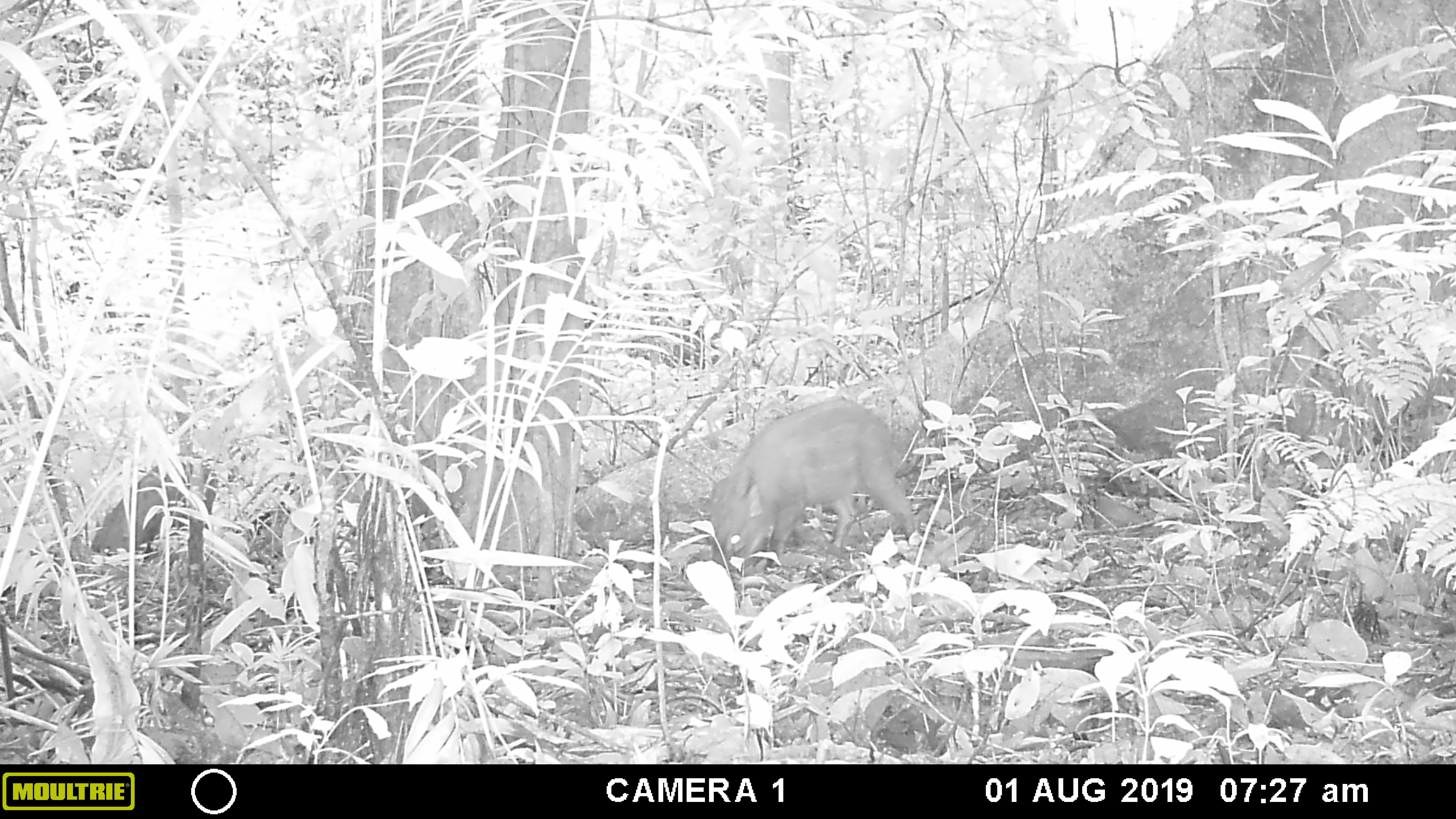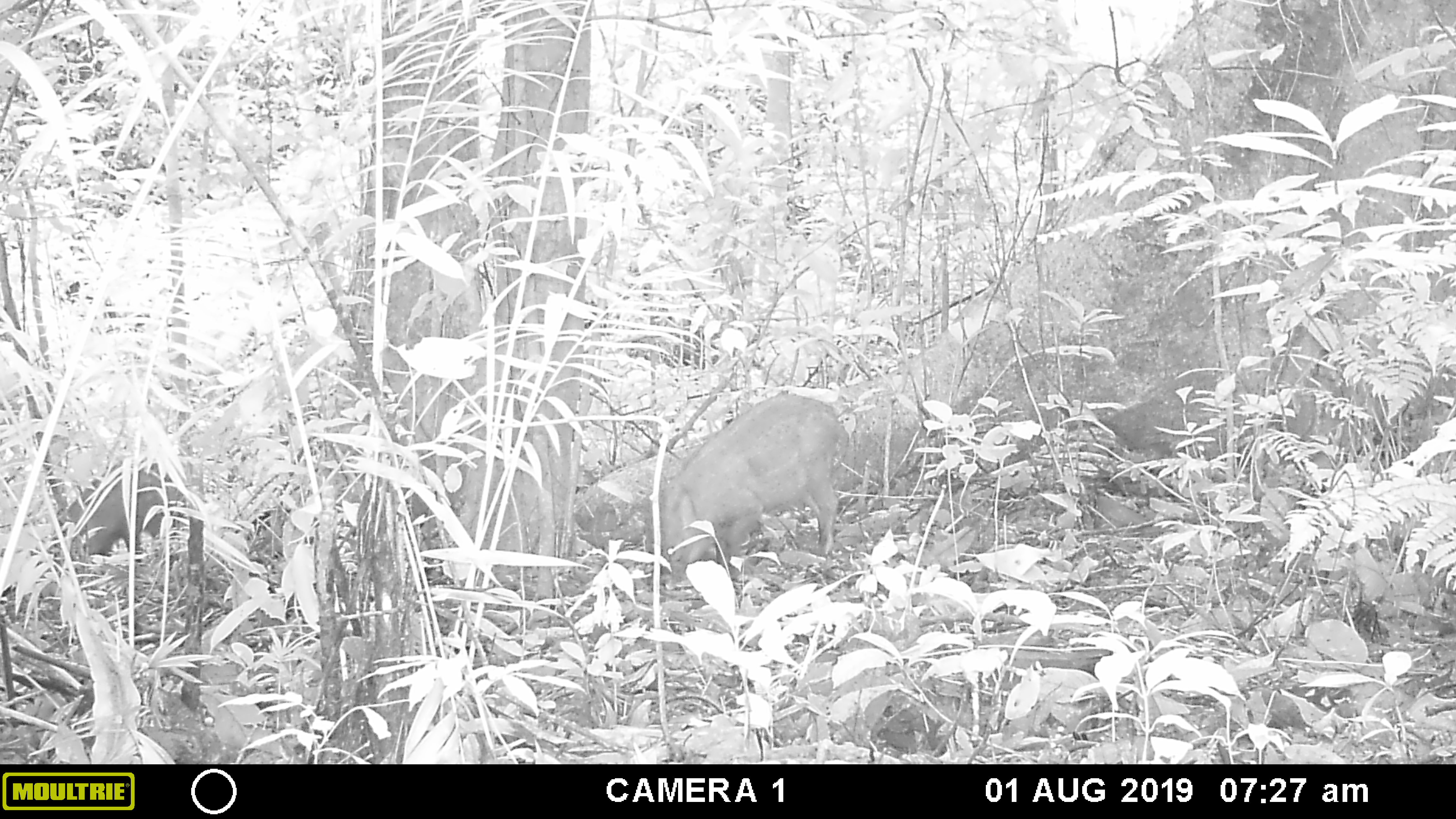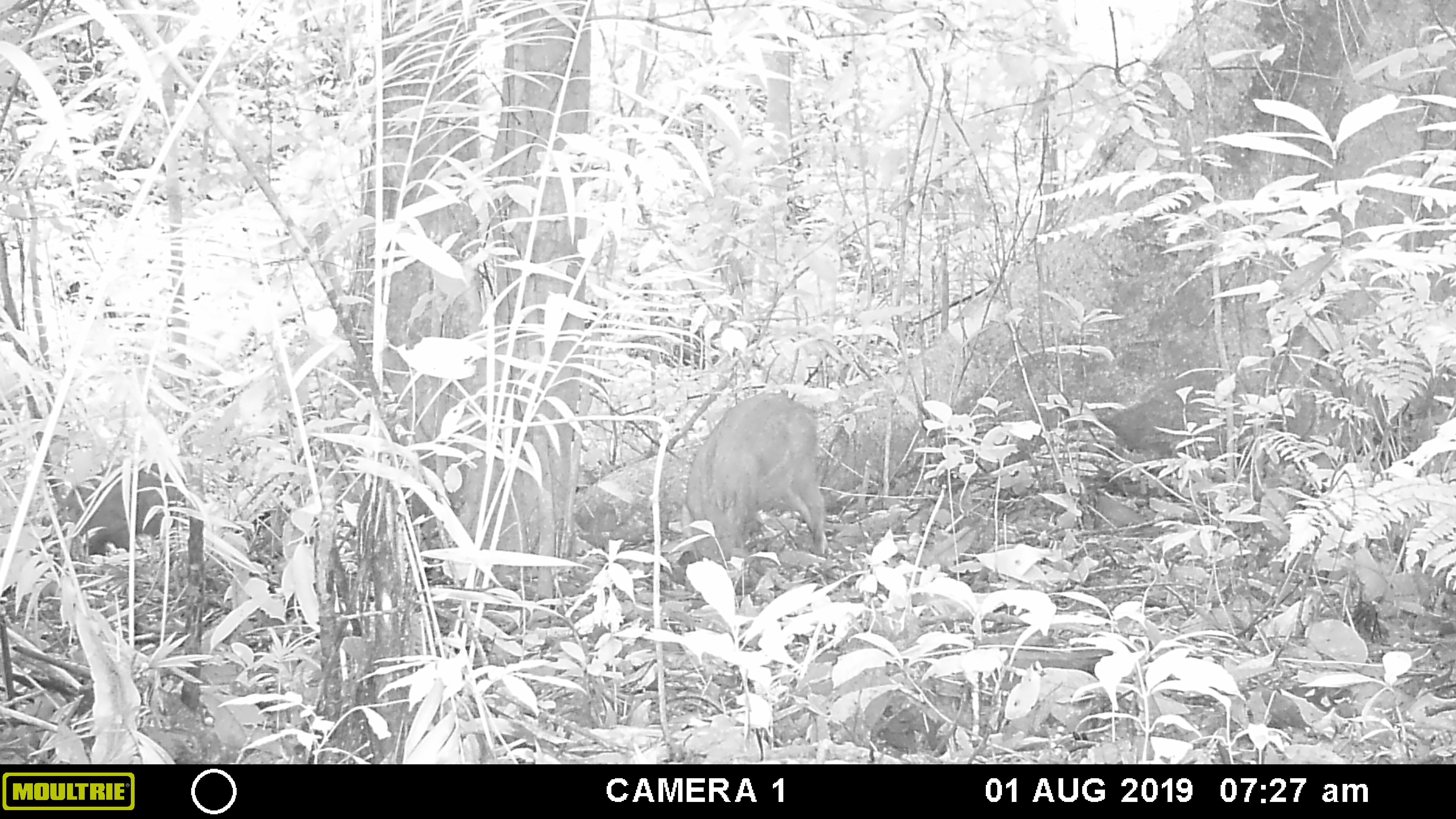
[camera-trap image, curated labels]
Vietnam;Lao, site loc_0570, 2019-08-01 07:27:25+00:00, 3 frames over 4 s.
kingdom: Animalia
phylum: Chordata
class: Mammalia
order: Artiodactyla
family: Suidae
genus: Sus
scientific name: Sus scrofa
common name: eurasian wild pig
Eurasian wild pig (Sus scrofa). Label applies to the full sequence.